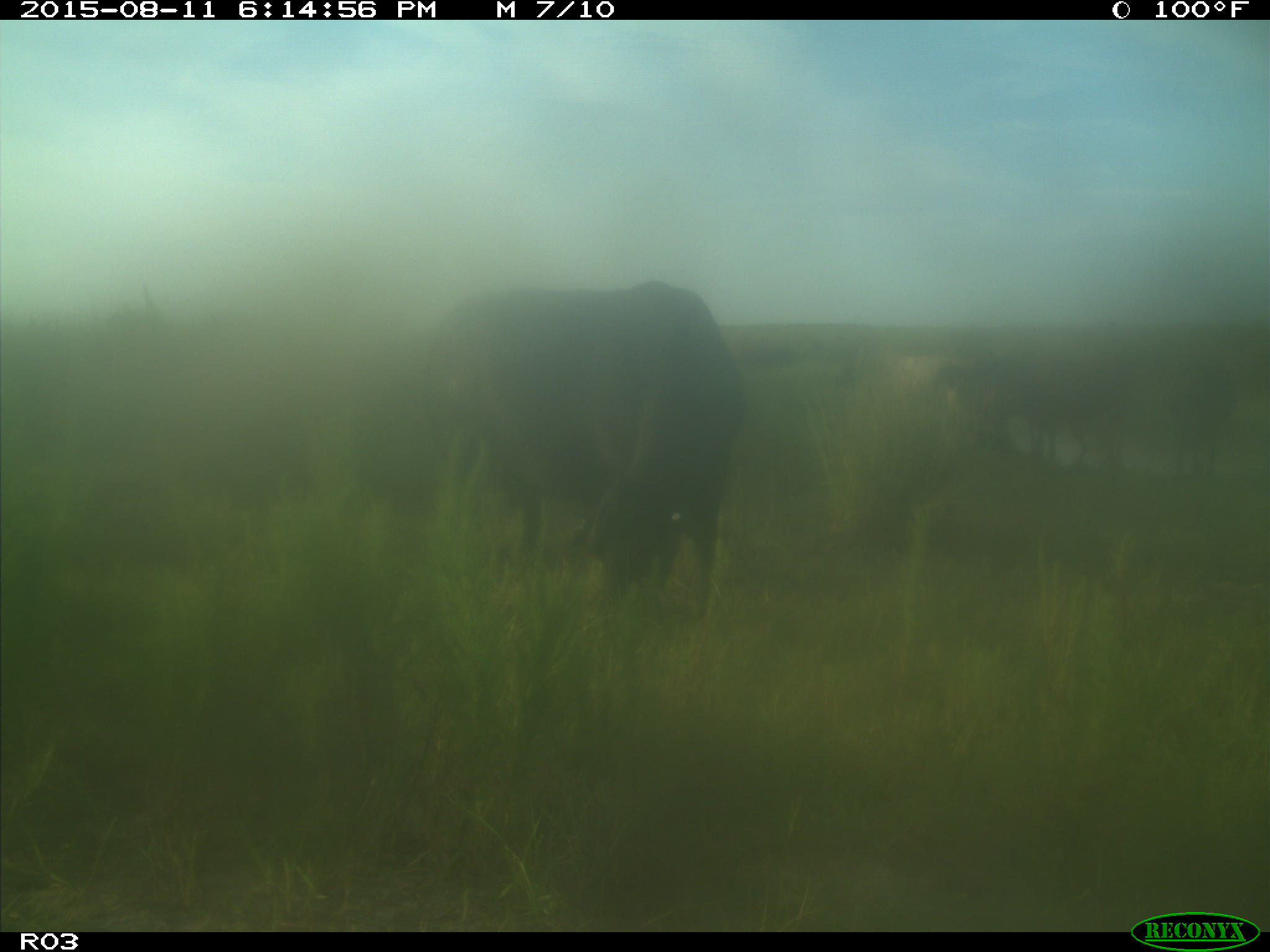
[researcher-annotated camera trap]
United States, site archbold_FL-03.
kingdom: Animalia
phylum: Chordata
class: Mammalia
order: Artiodactyla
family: Bovidae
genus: Bos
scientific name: Bos taurus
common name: domestic cow